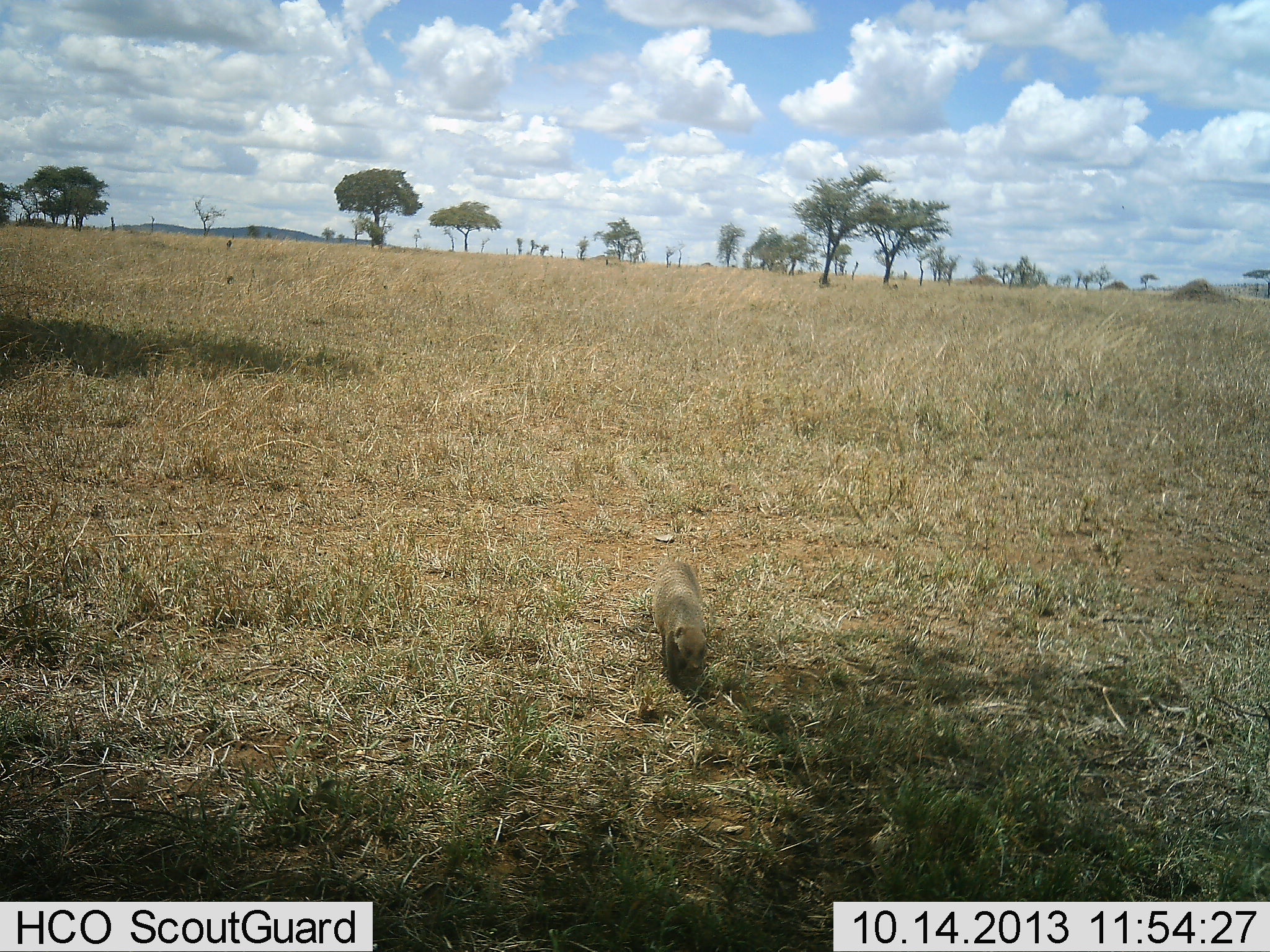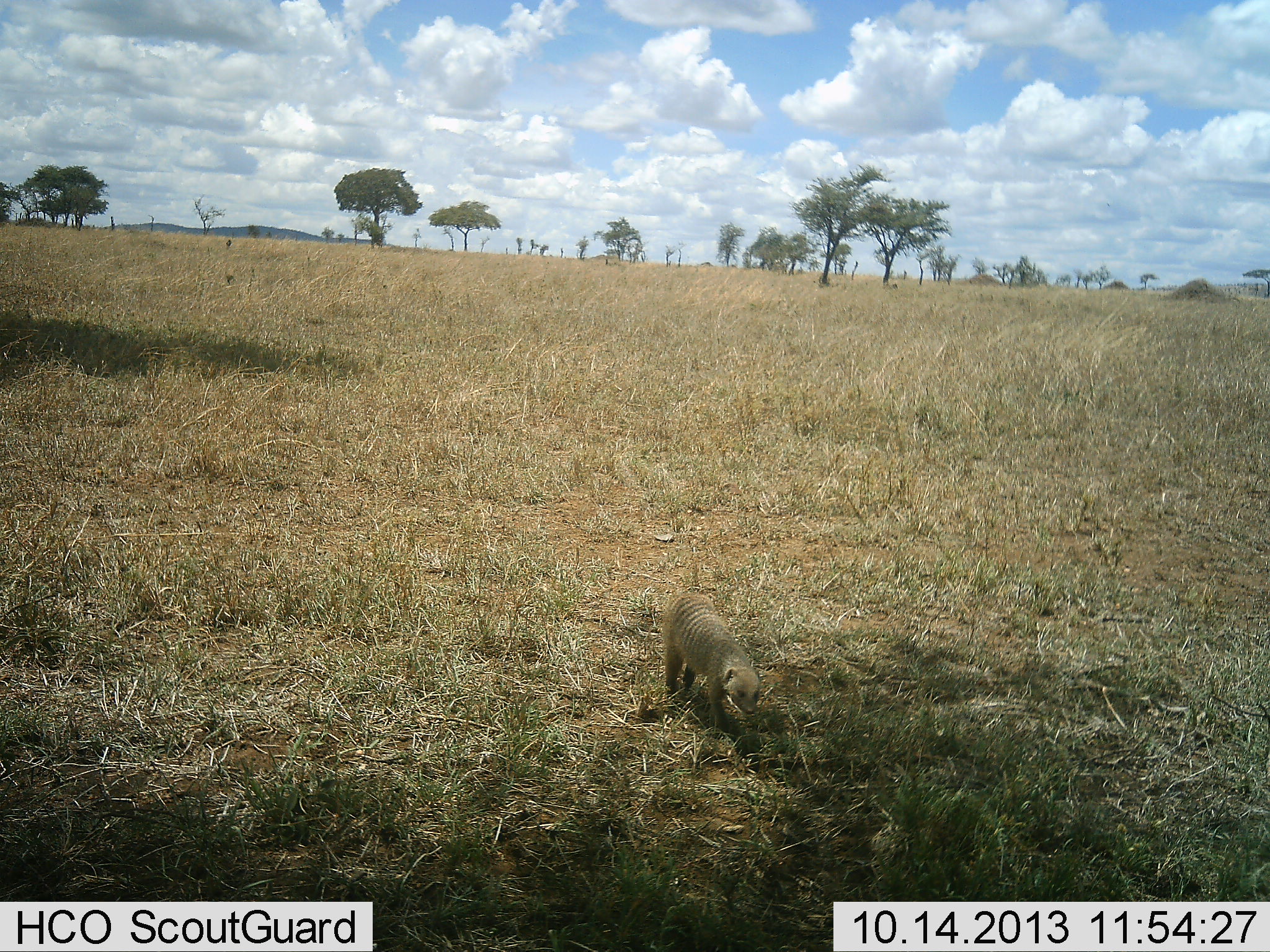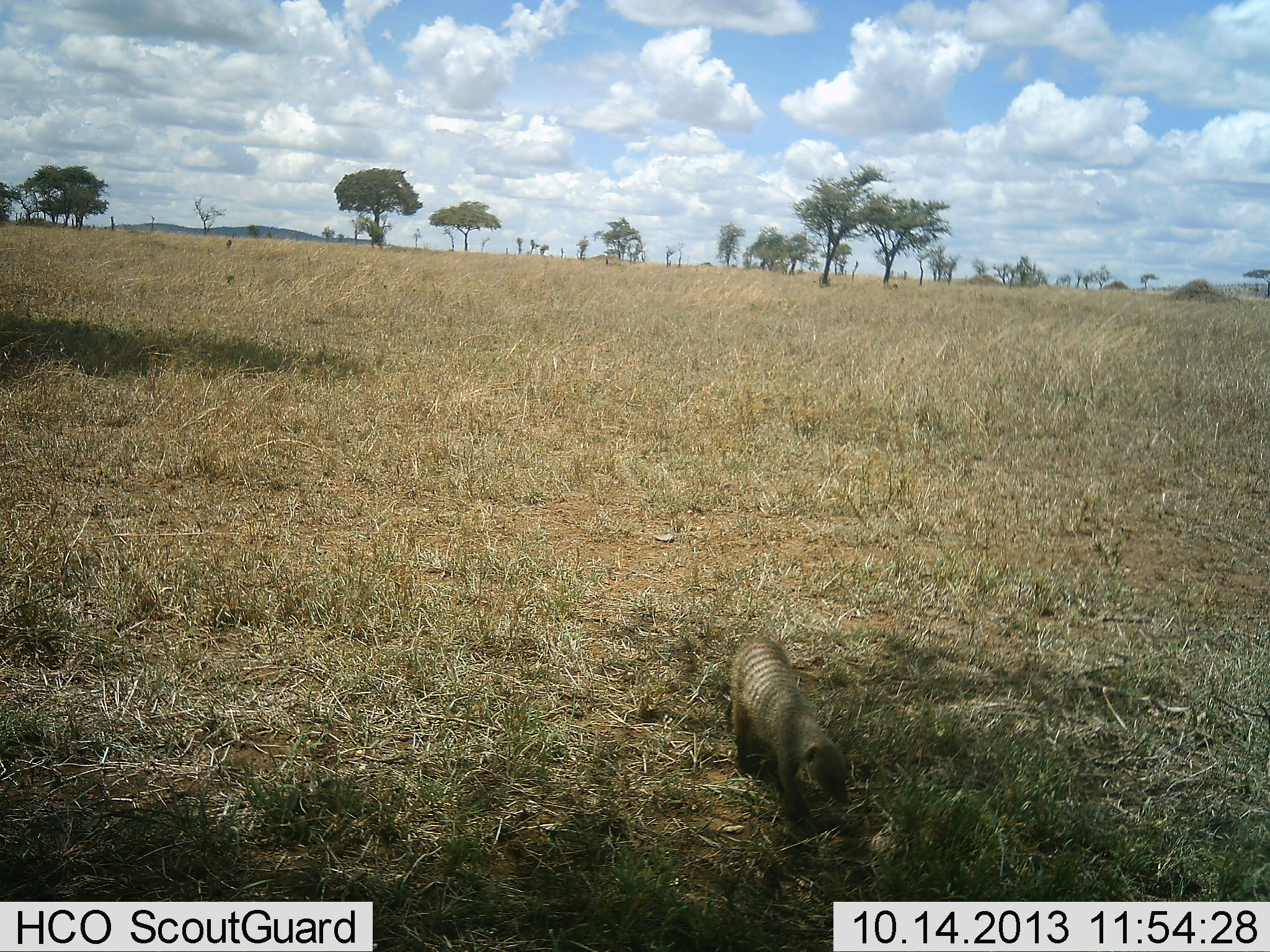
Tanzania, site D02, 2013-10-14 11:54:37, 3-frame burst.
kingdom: Animalia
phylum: Chordata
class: Mammalia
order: Carnivora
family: Herpestidae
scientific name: Herpestidae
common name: mongoose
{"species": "mongoose (Herpestidae)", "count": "1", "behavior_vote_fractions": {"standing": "0%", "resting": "0%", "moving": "100%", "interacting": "0%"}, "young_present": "0%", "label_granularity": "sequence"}